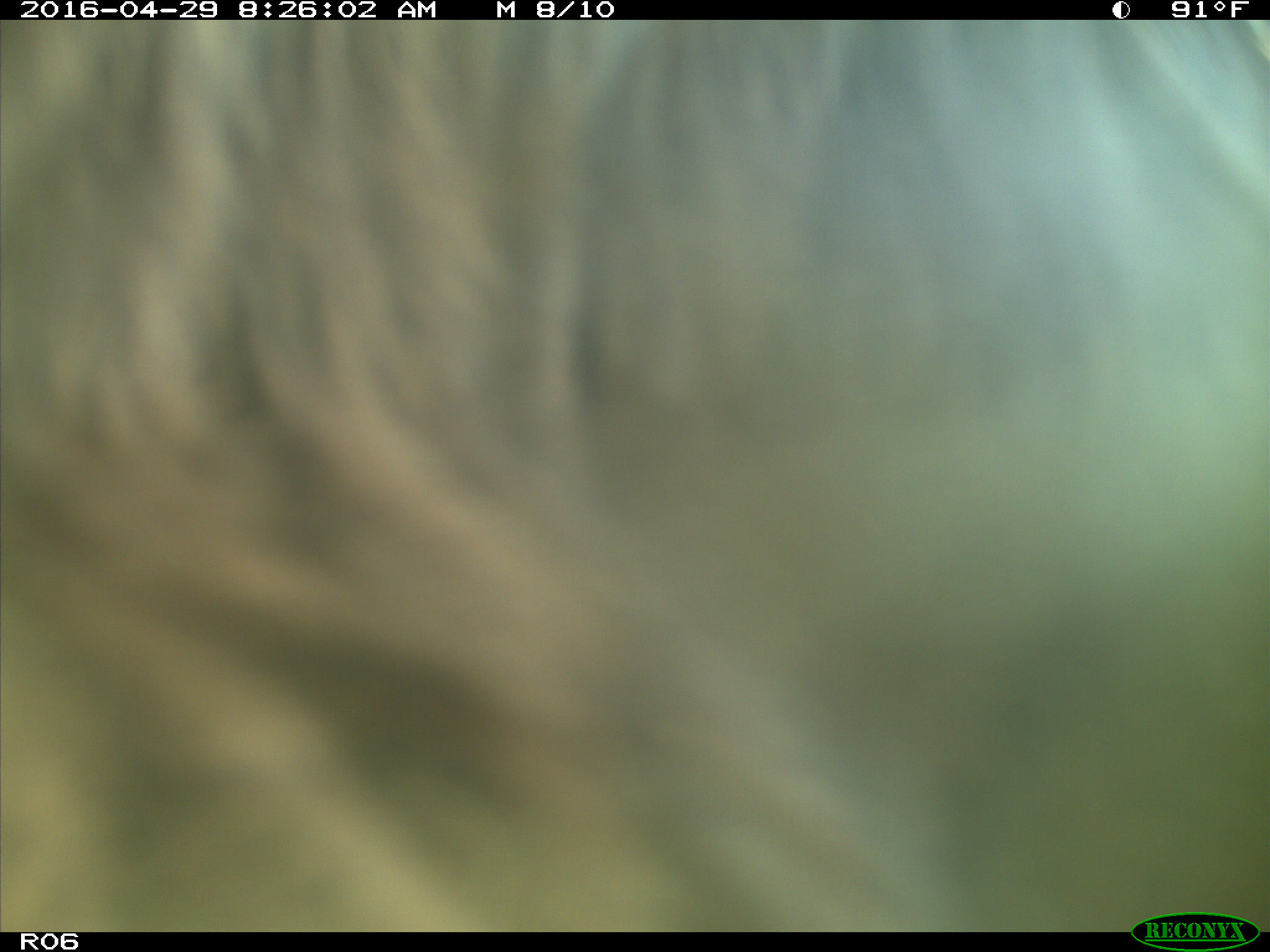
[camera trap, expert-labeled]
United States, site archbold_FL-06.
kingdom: Animalia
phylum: Chordata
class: Mammalia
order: Artiodactyla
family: Bovidae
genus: Bos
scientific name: Bos taurus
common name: domestic cow